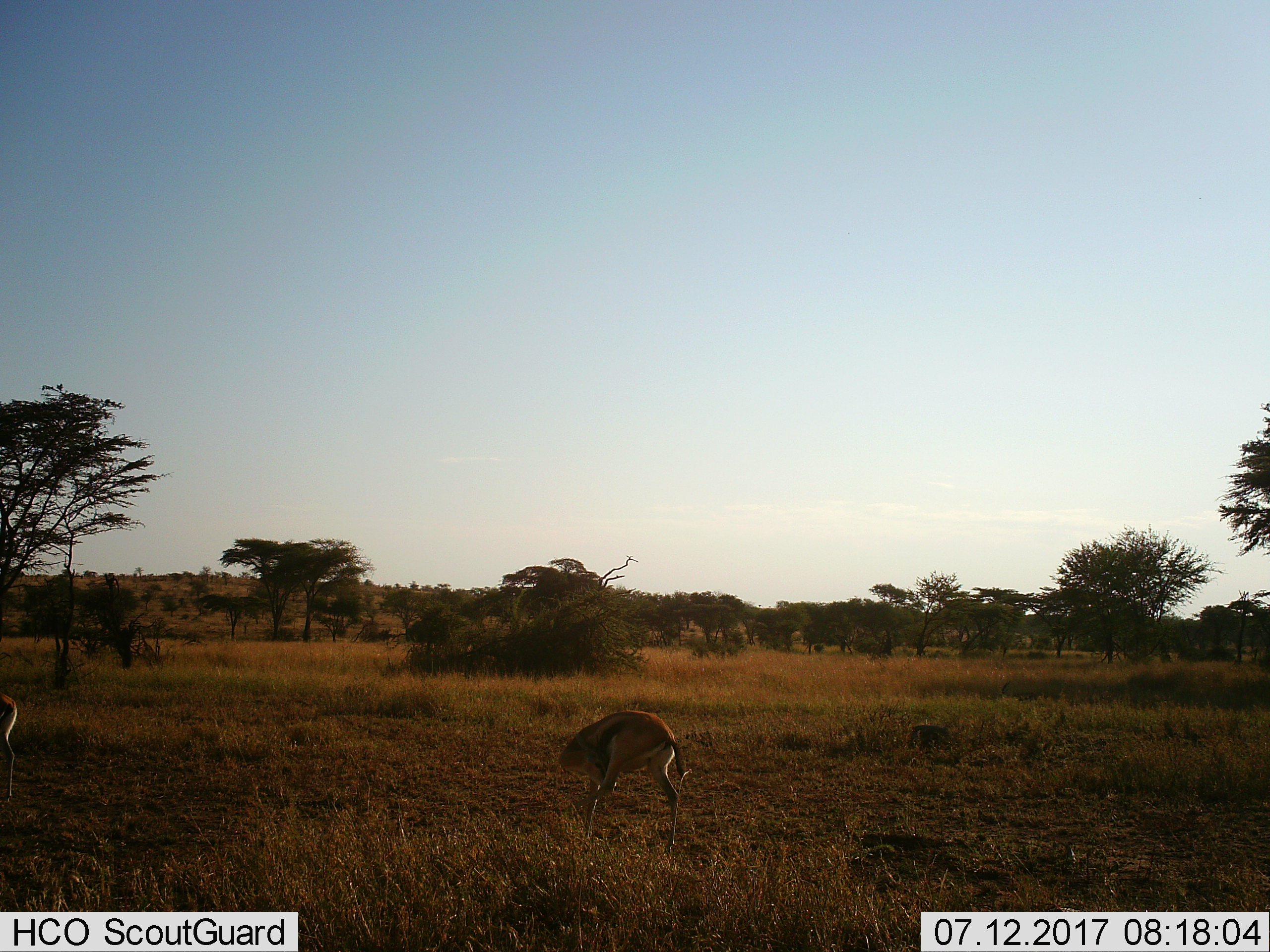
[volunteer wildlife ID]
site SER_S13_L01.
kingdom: Animalia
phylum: Chordata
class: Mammalia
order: Artiodactyla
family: Bovidae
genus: Eudorcas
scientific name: Eudorcas thomsonii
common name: thomson's gazelle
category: gazellethomsons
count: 2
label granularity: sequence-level